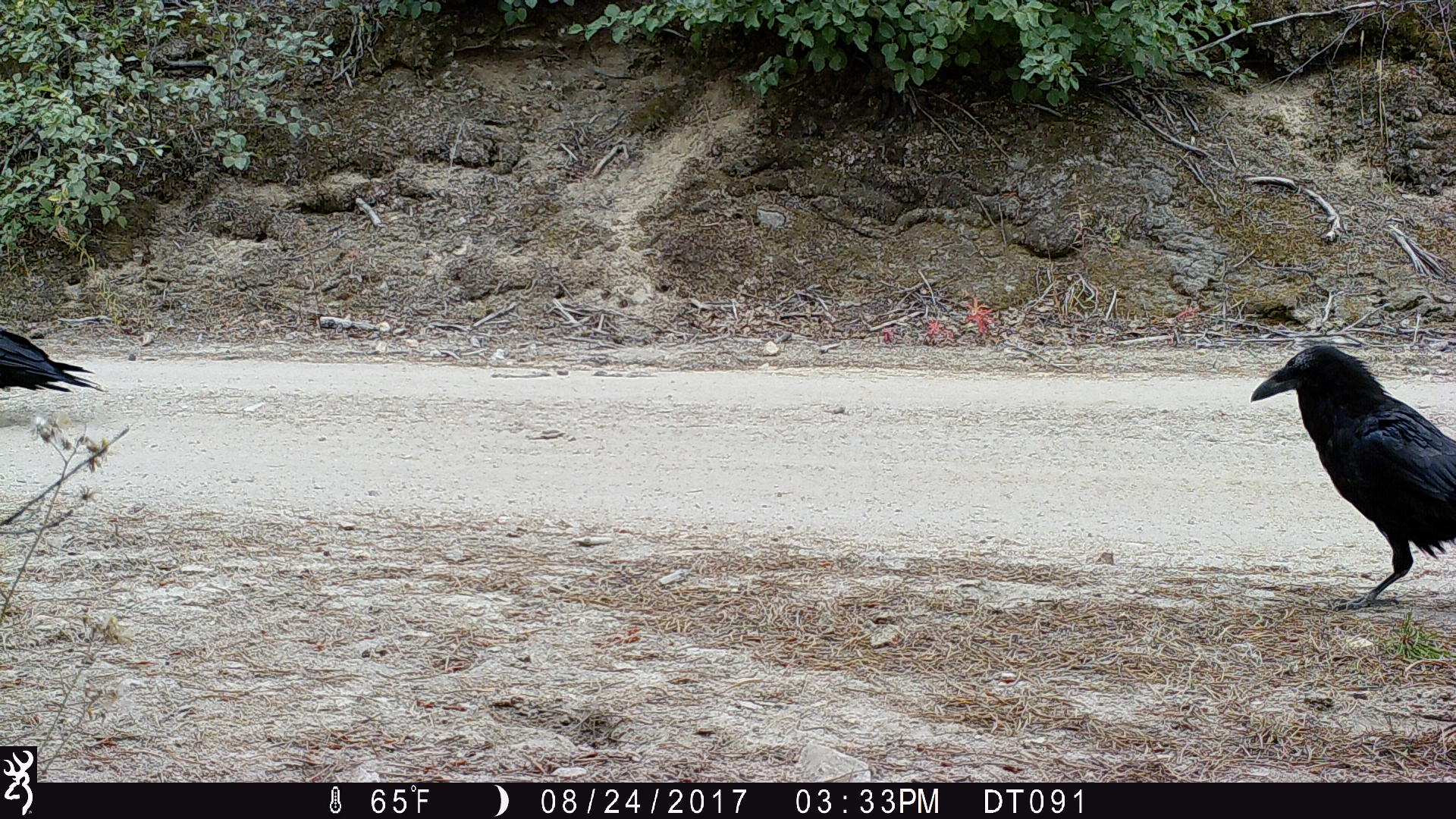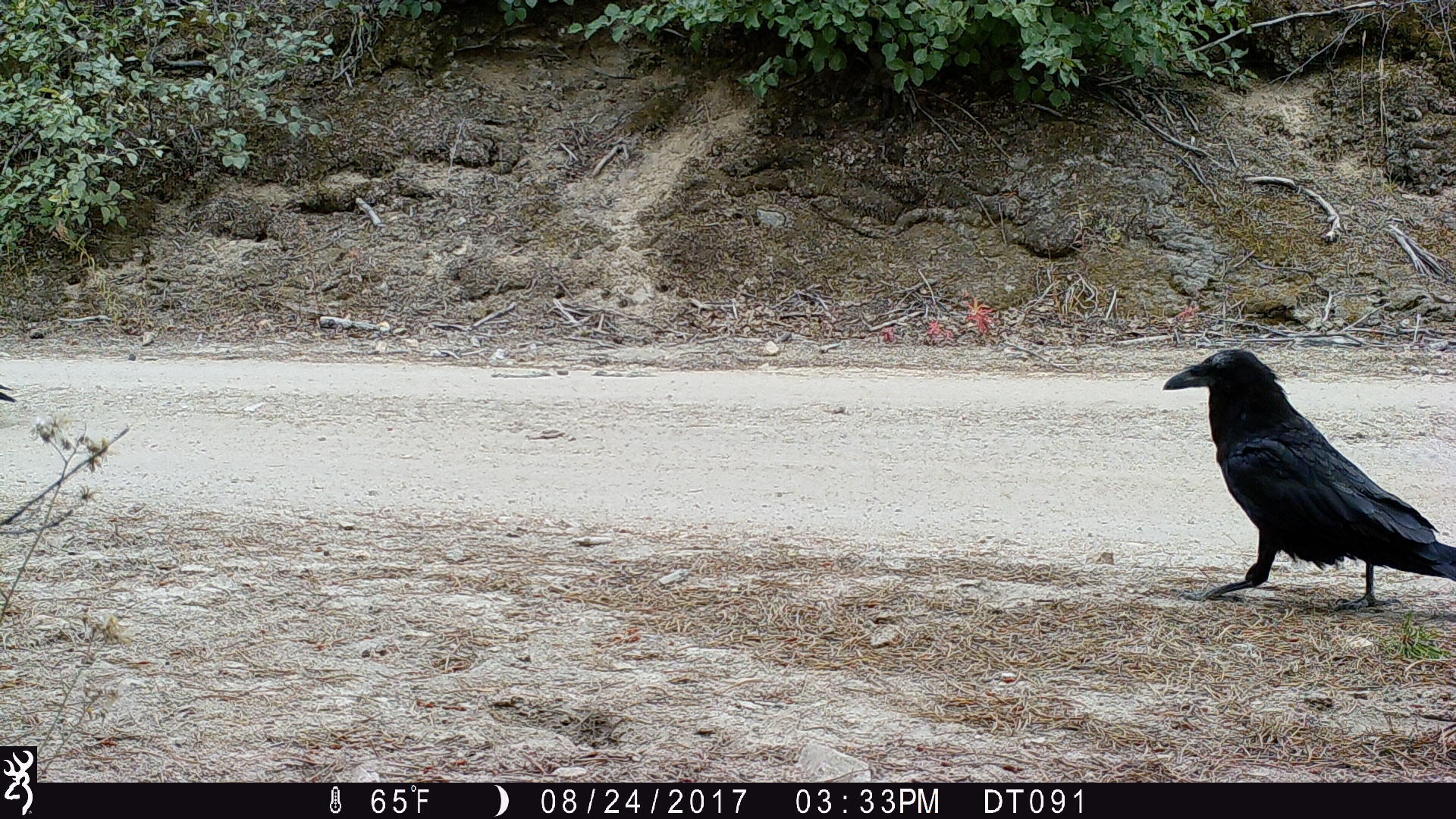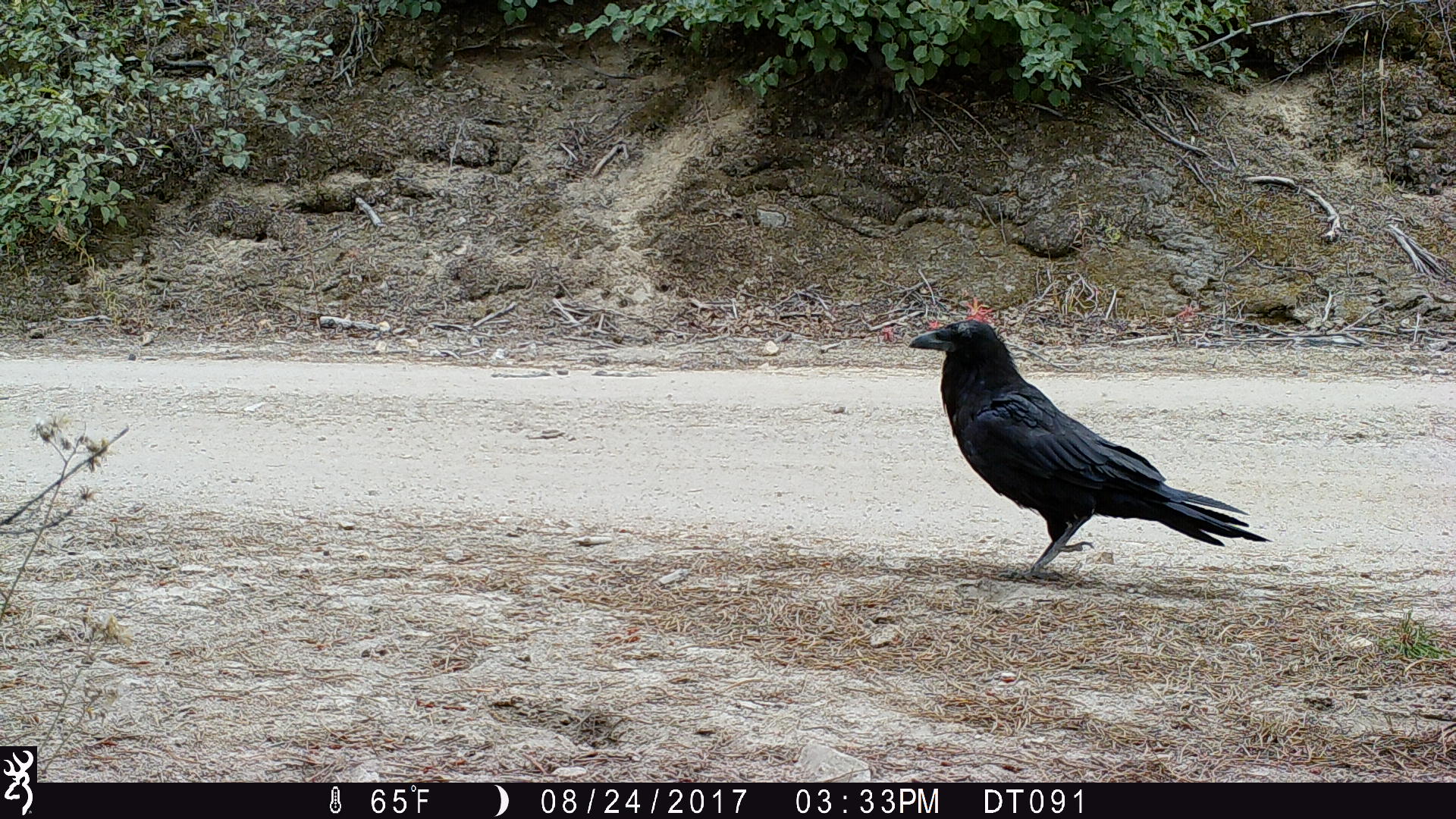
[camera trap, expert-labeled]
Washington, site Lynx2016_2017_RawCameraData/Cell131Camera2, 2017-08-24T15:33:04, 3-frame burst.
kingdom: Animalia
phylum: Chordata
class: Aves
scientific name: Aves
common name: birds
Aves (birds). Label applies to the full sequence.